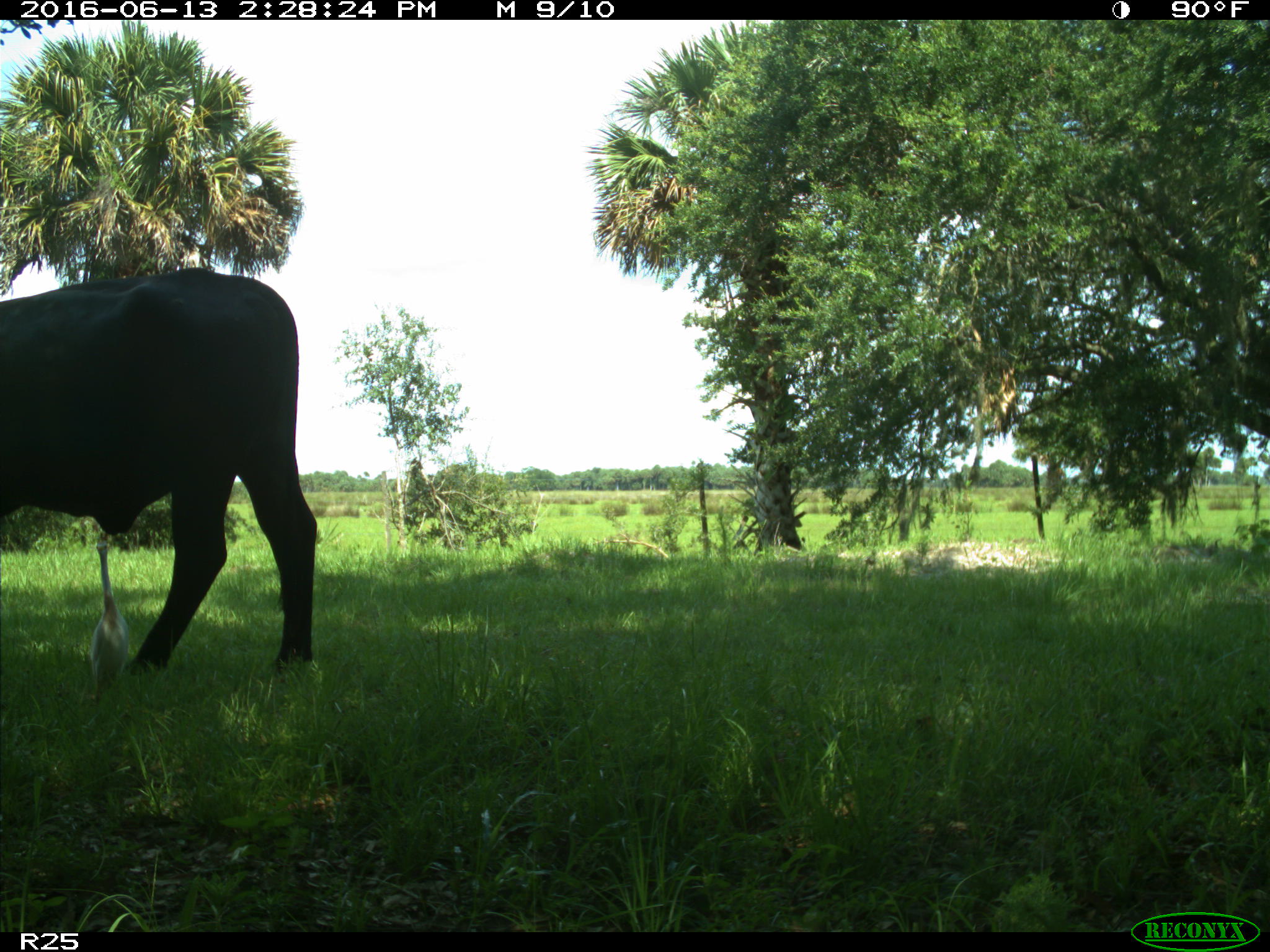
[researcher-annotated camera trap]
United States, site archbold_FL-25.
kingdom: Animalia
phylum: Chordata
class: Mammalia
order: Artiodactyla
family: Bovidae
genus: Bos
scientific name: Bos taurus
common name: domestic cow